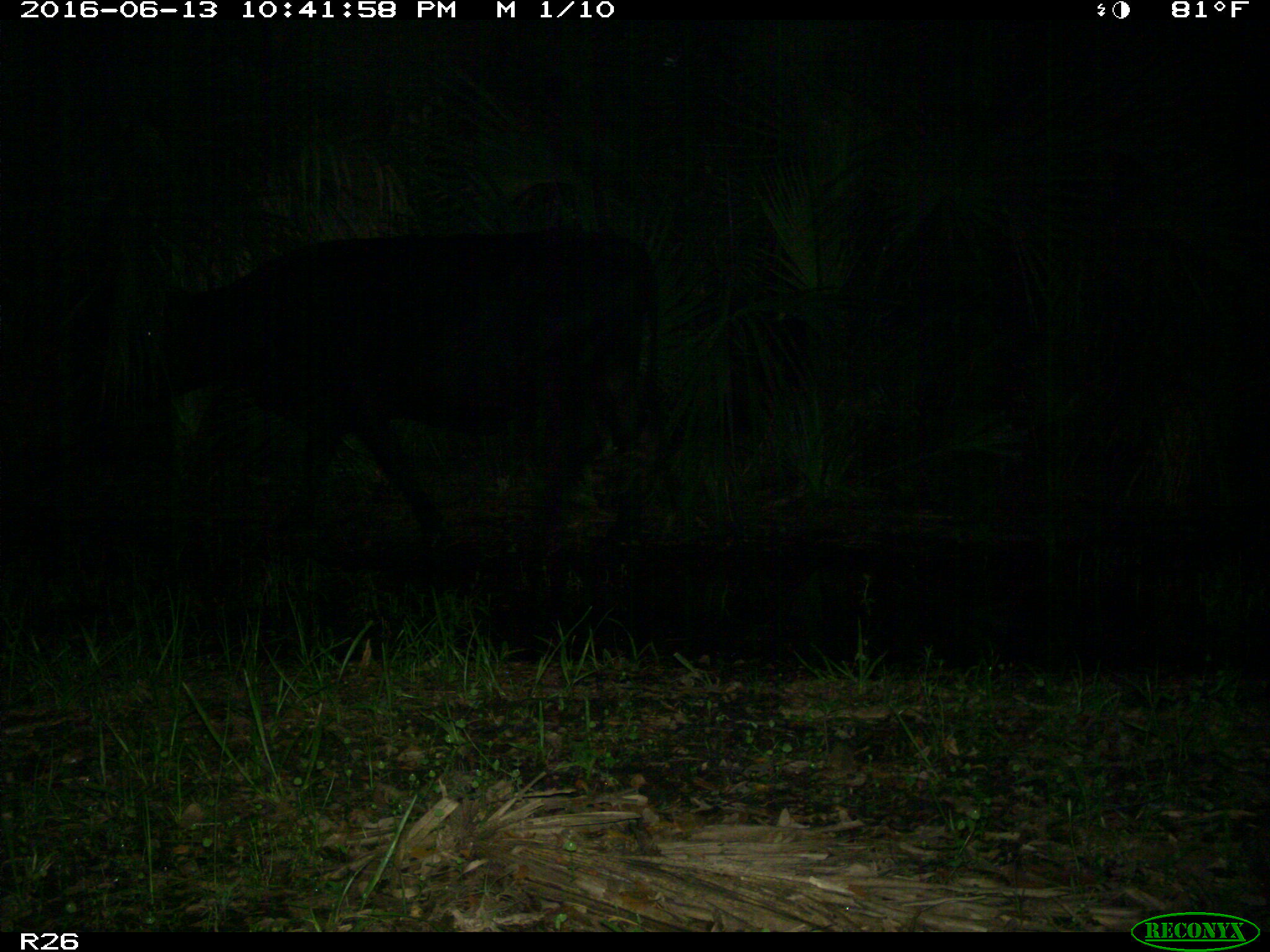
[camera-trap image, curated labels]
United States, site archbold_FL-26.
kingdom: Animalia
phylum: Chordata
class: Mammalia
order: Artiodactyla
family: Bovidae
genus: Bos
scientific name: Bos taurus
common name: domestic cow